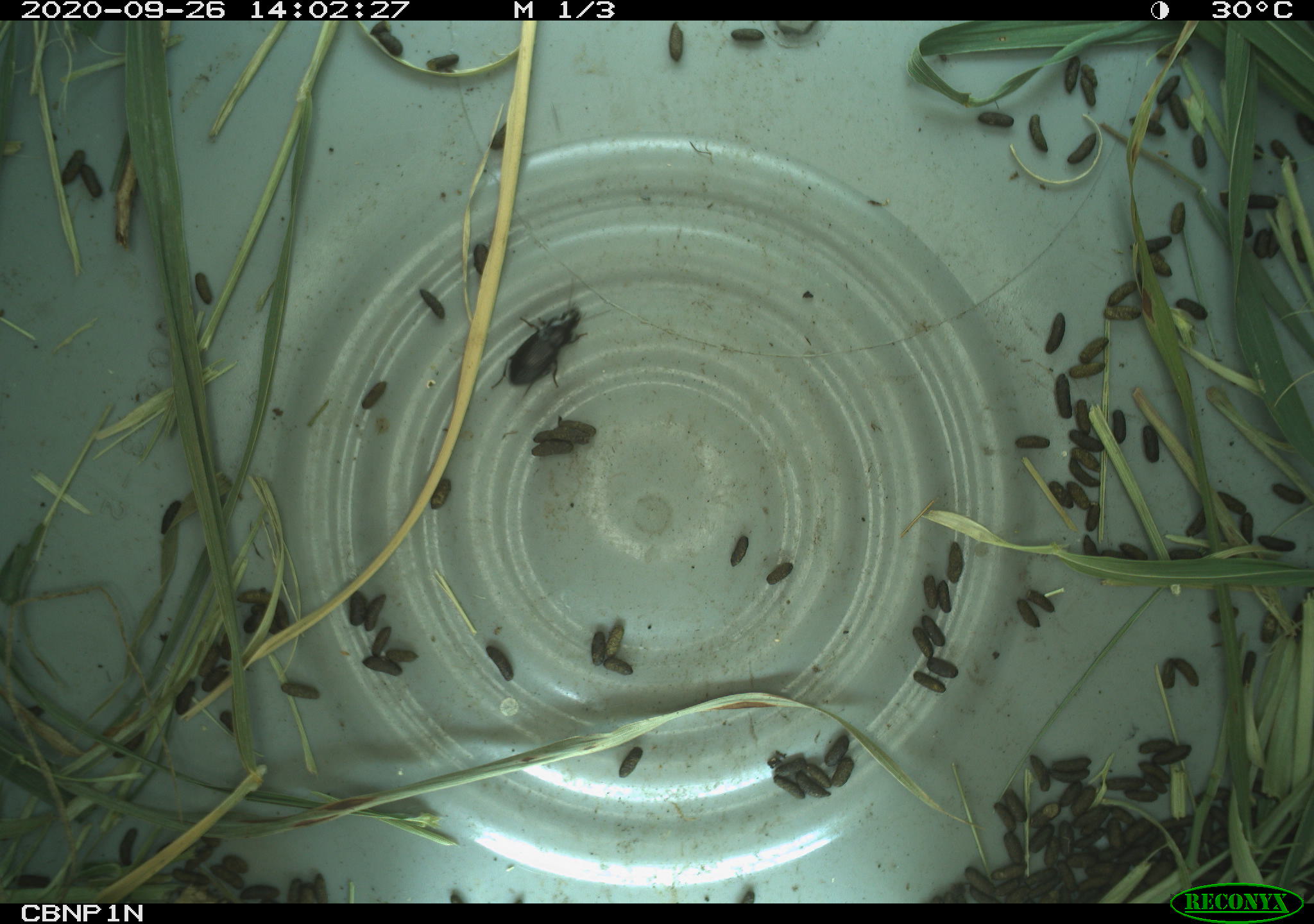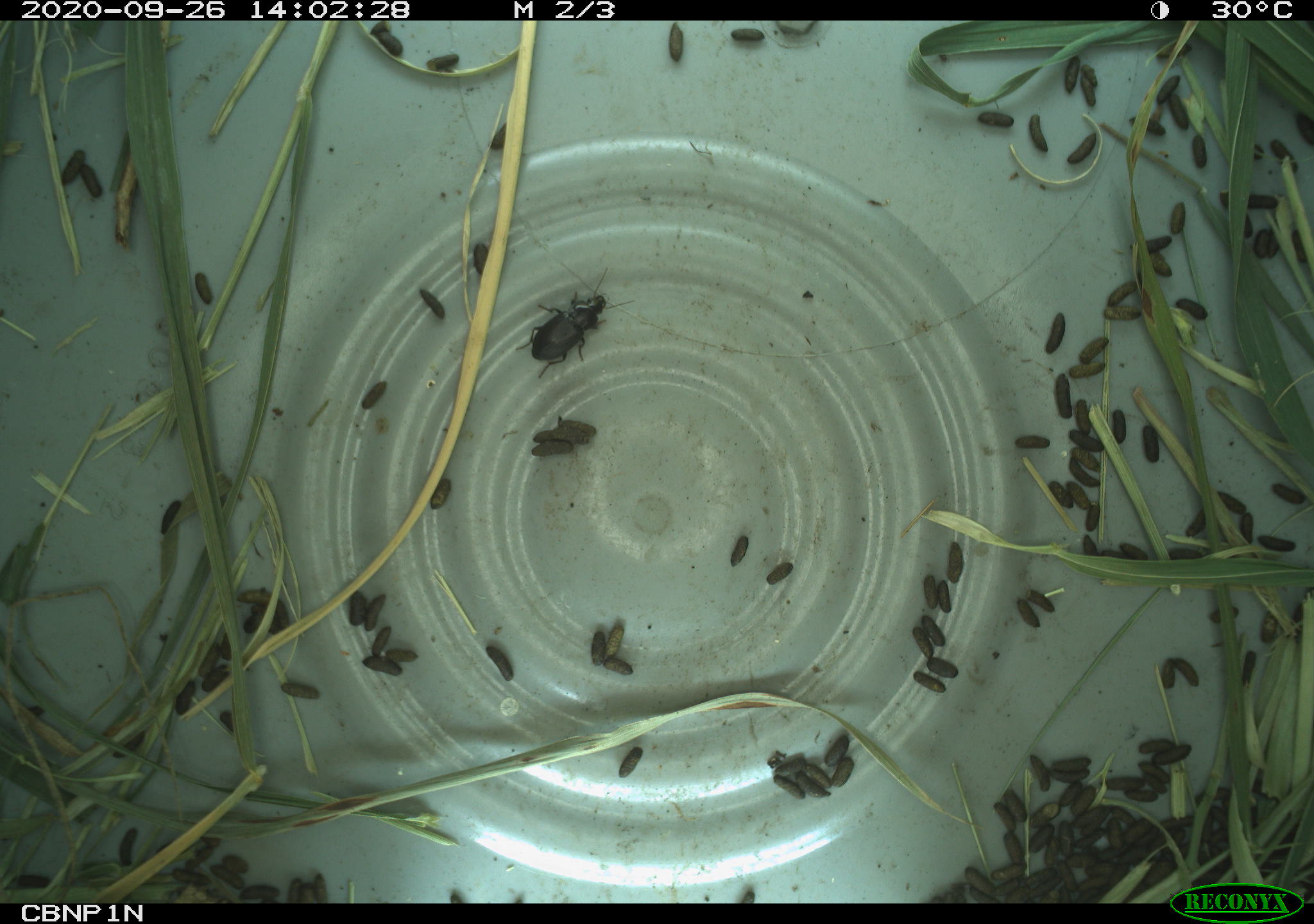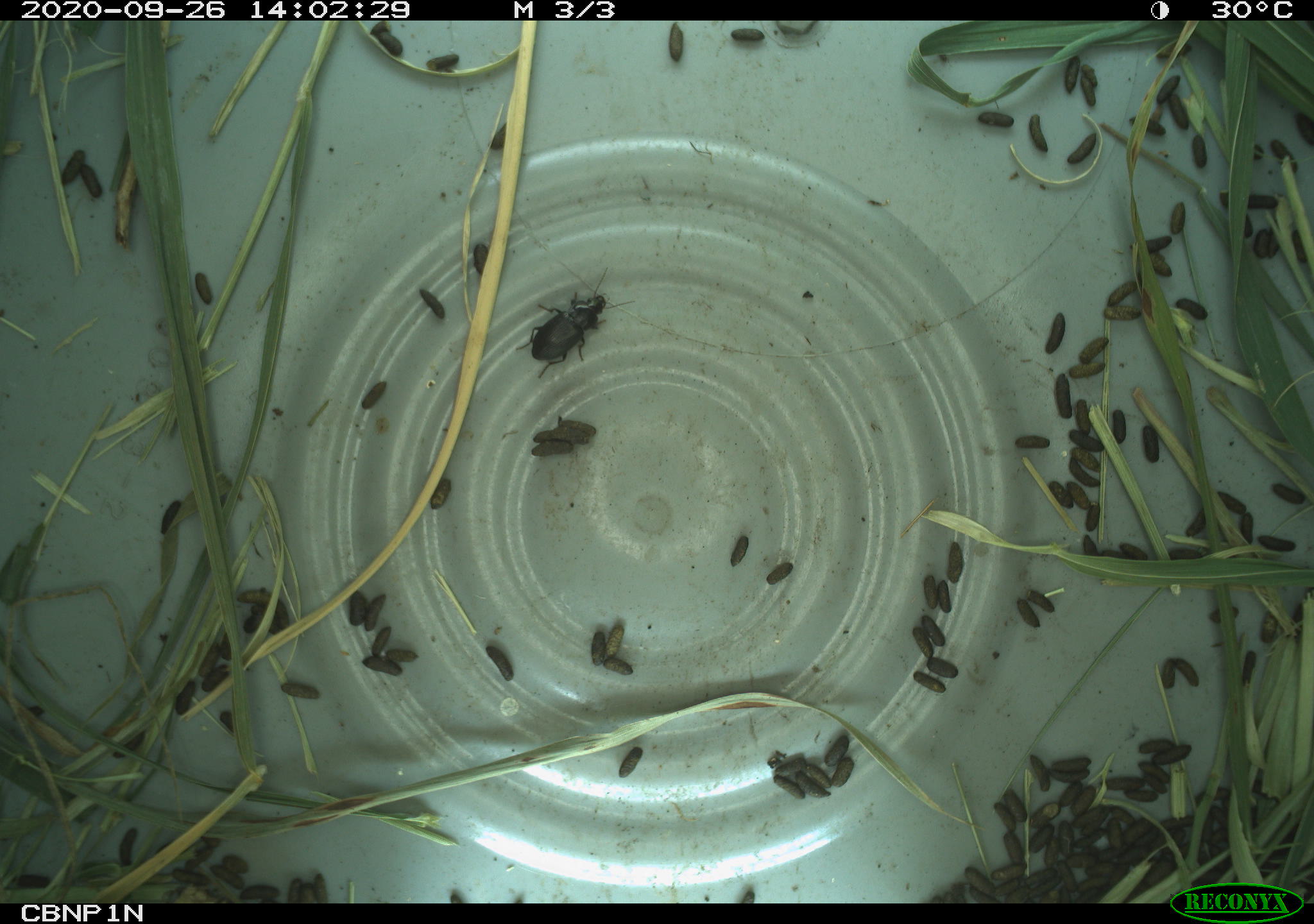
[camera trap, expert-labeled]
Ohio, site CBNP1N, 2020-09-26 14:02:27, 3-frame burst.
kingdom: Animalia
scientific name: Animalia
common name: animal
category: invertebrate